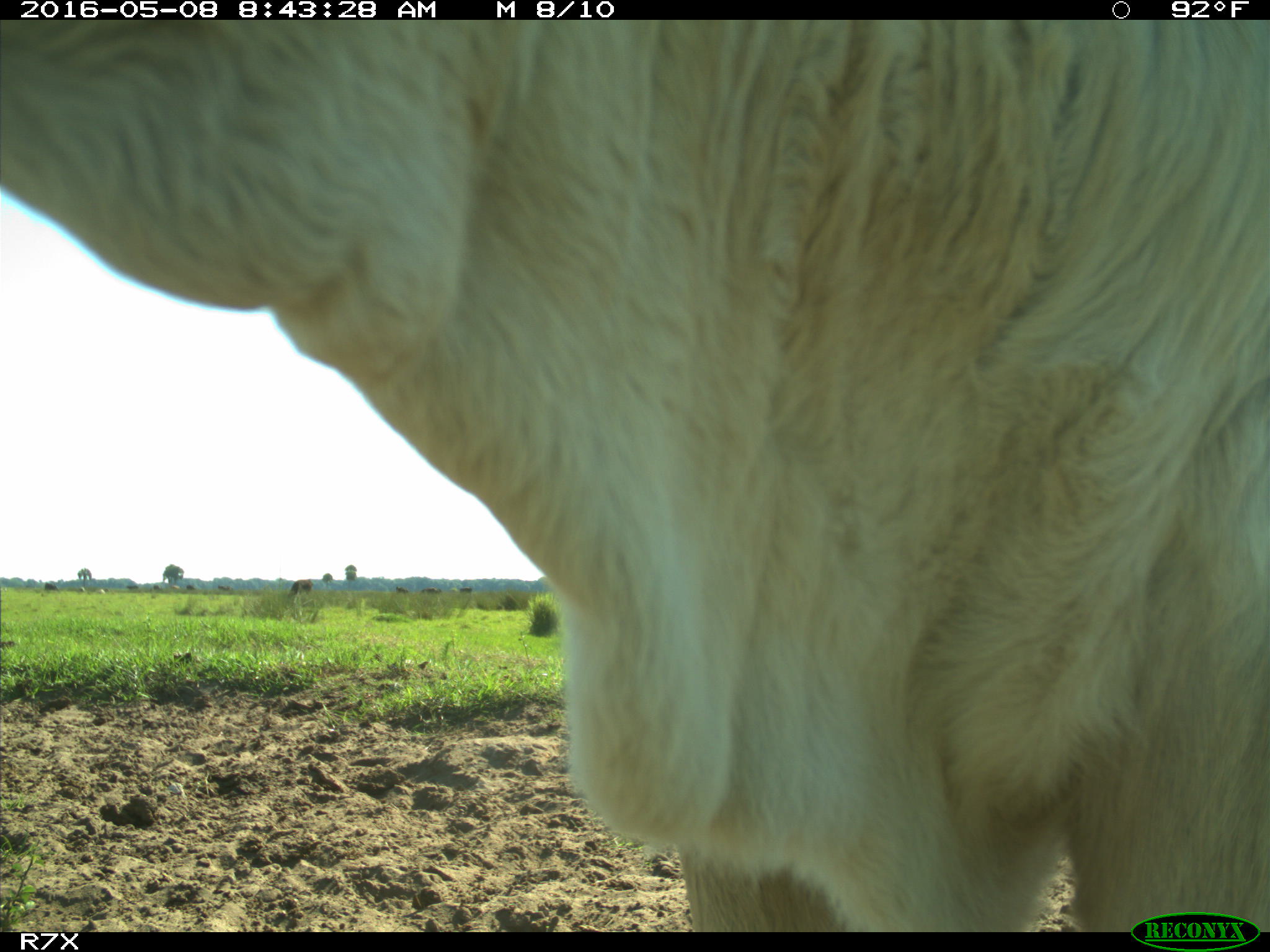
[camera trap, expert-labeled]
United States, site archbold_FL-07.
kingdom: Animalia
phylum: Chordata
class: Mammalia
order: Artiodactyla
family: Bovidae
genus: Bos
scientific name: Bos taurus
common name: domestic cow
Bos taurus (domestic cow).